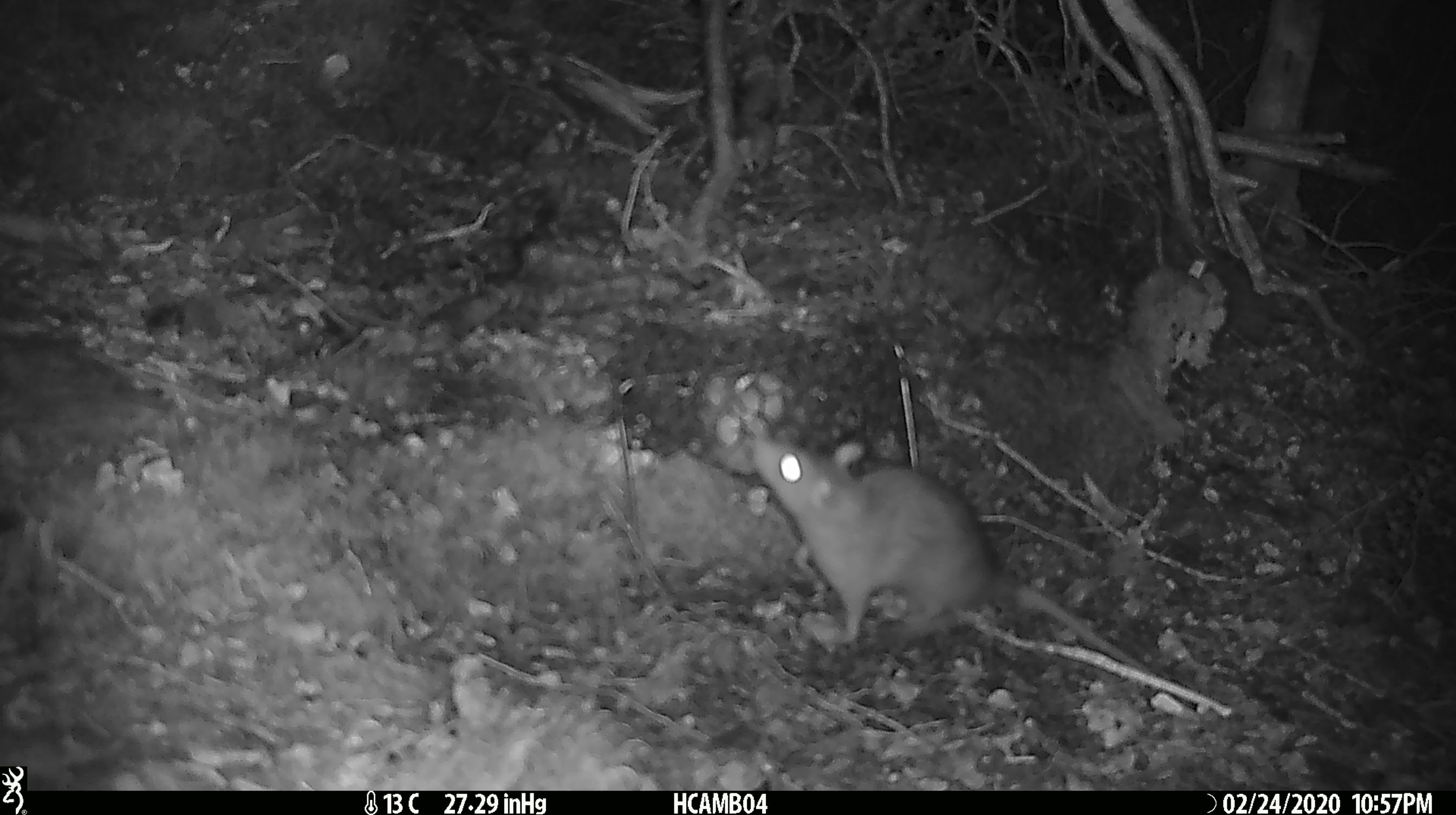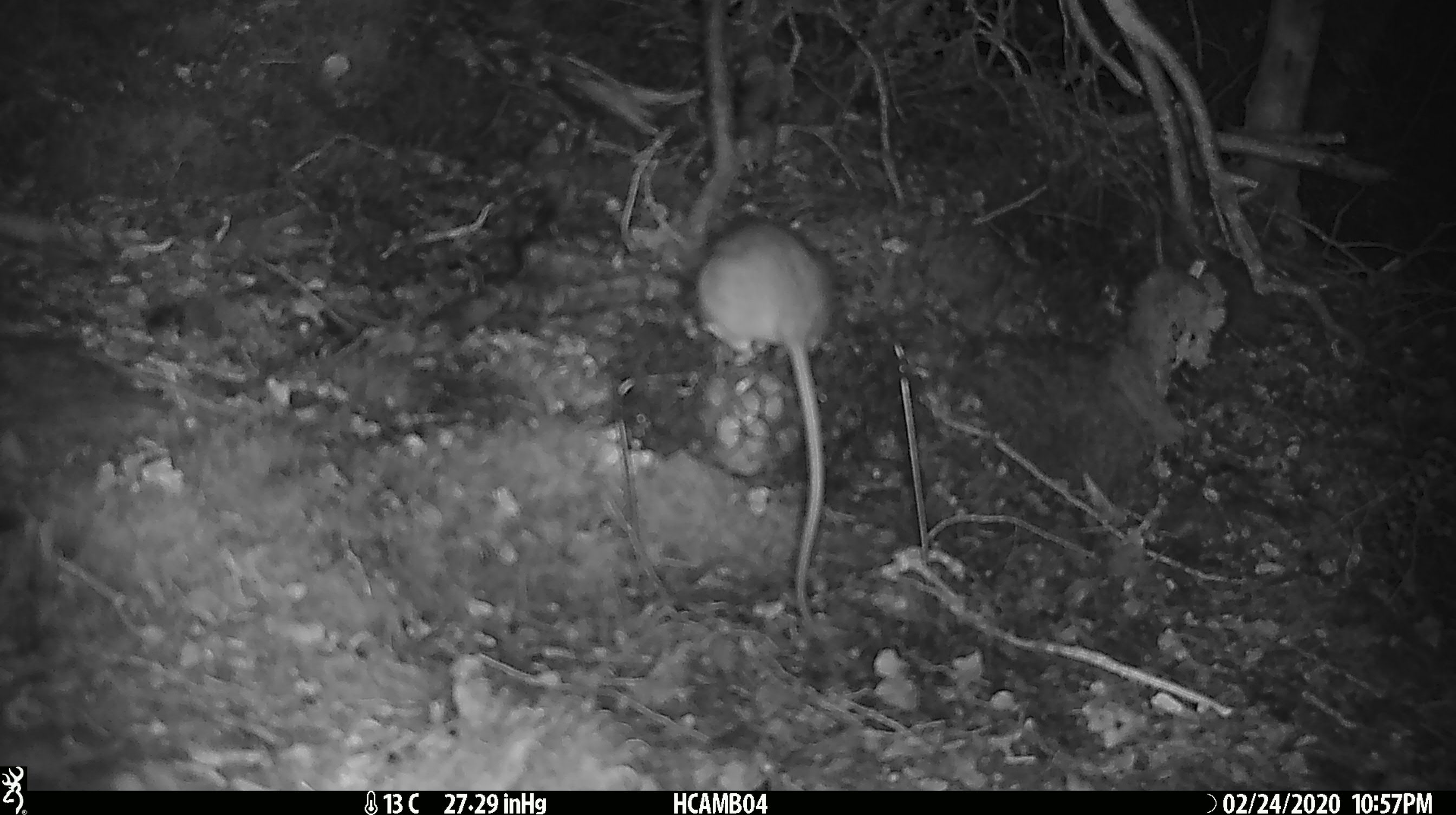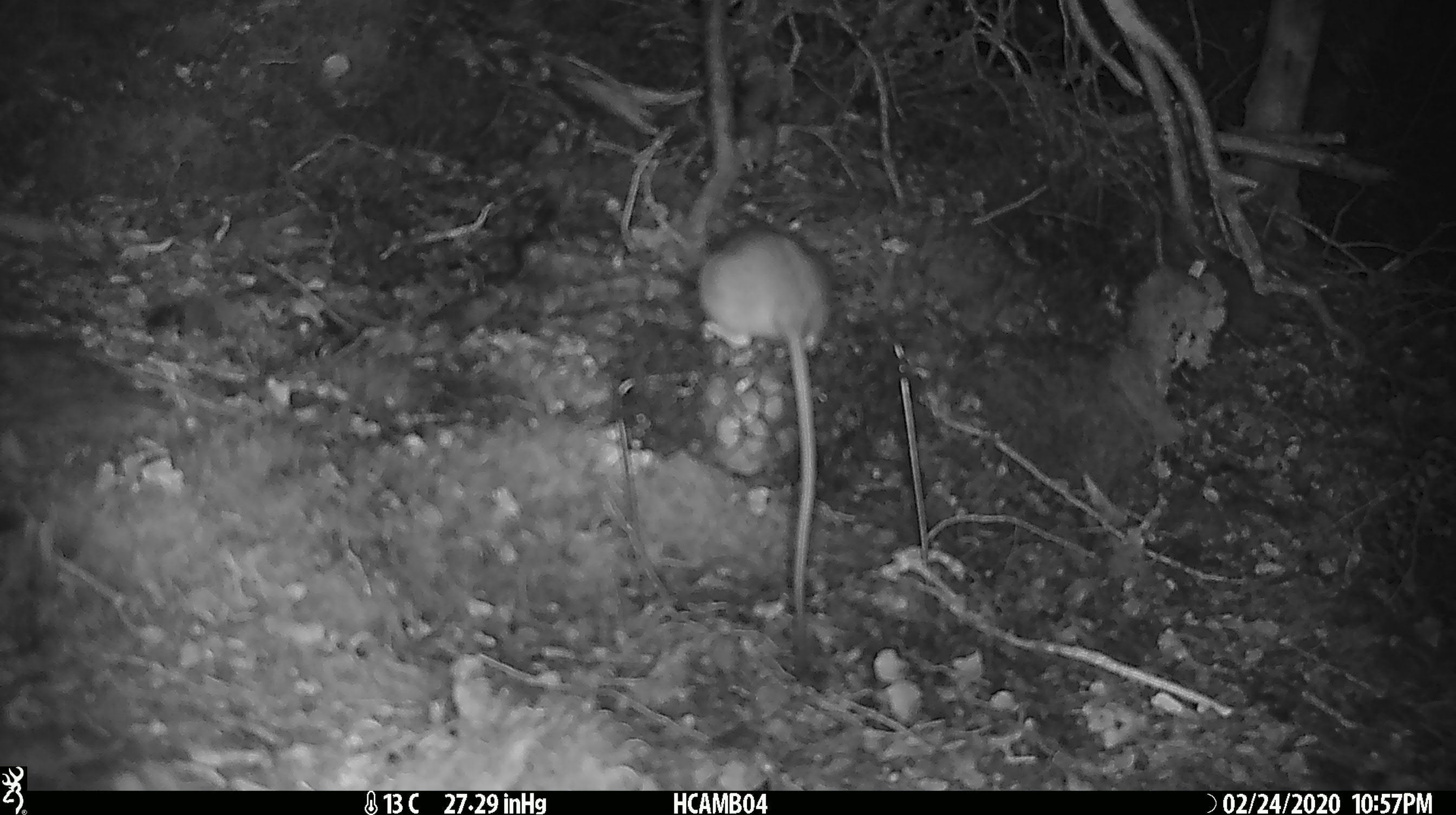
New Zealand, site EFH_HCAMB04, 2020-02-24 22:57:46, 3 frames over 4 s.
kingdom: Animalia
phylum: Chordata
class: Mammalia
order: Rodentia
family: Muridae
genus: Rattus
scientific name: Rattus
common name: rat